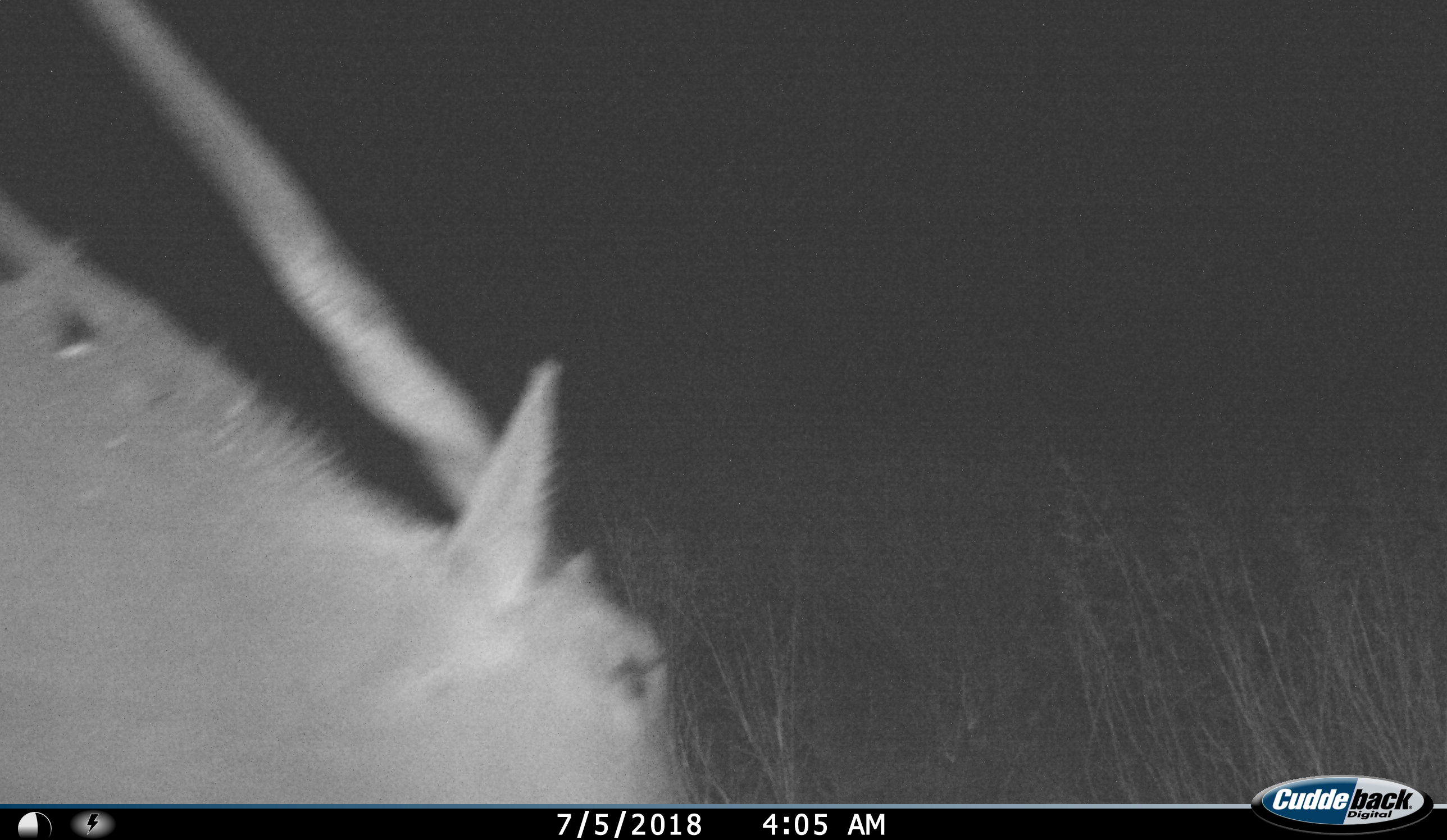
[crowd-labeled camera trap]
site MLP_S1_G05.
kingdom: Animalia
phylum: Chordata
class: Mammalia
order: Artiodactyla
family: Bovidae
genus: Tragelaphus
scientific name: Tragelaphus oryx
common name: eland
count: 1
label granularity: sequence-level